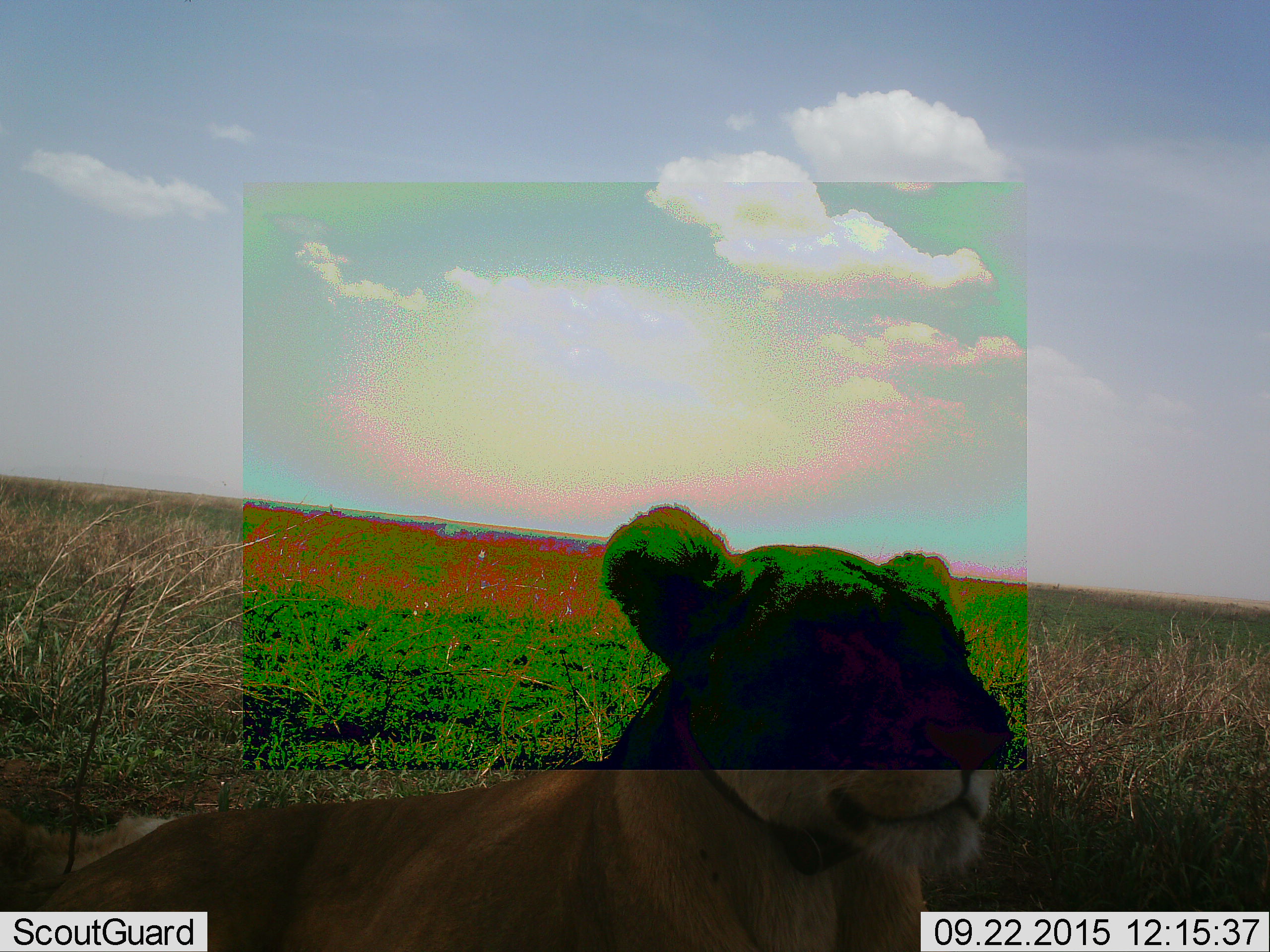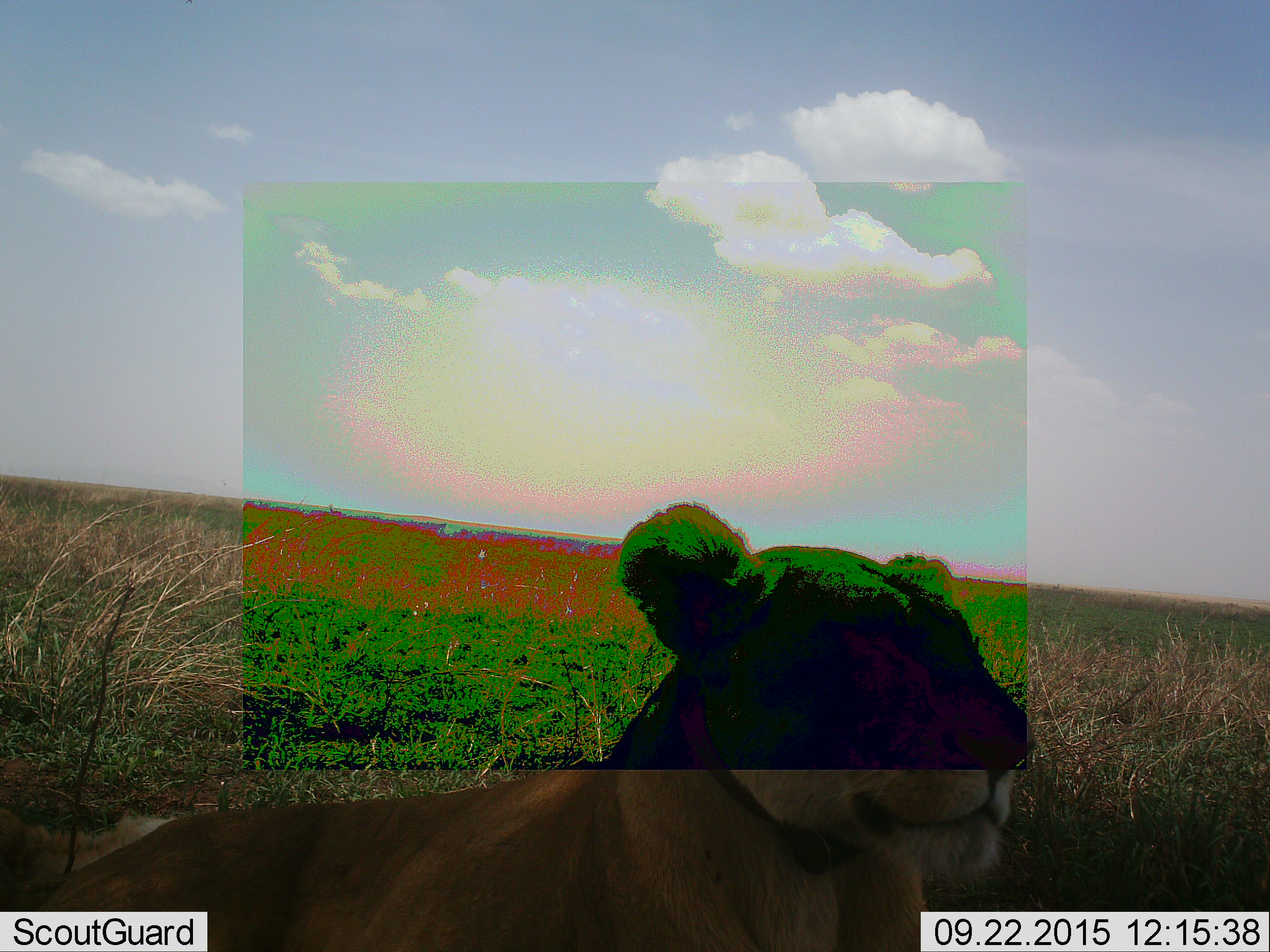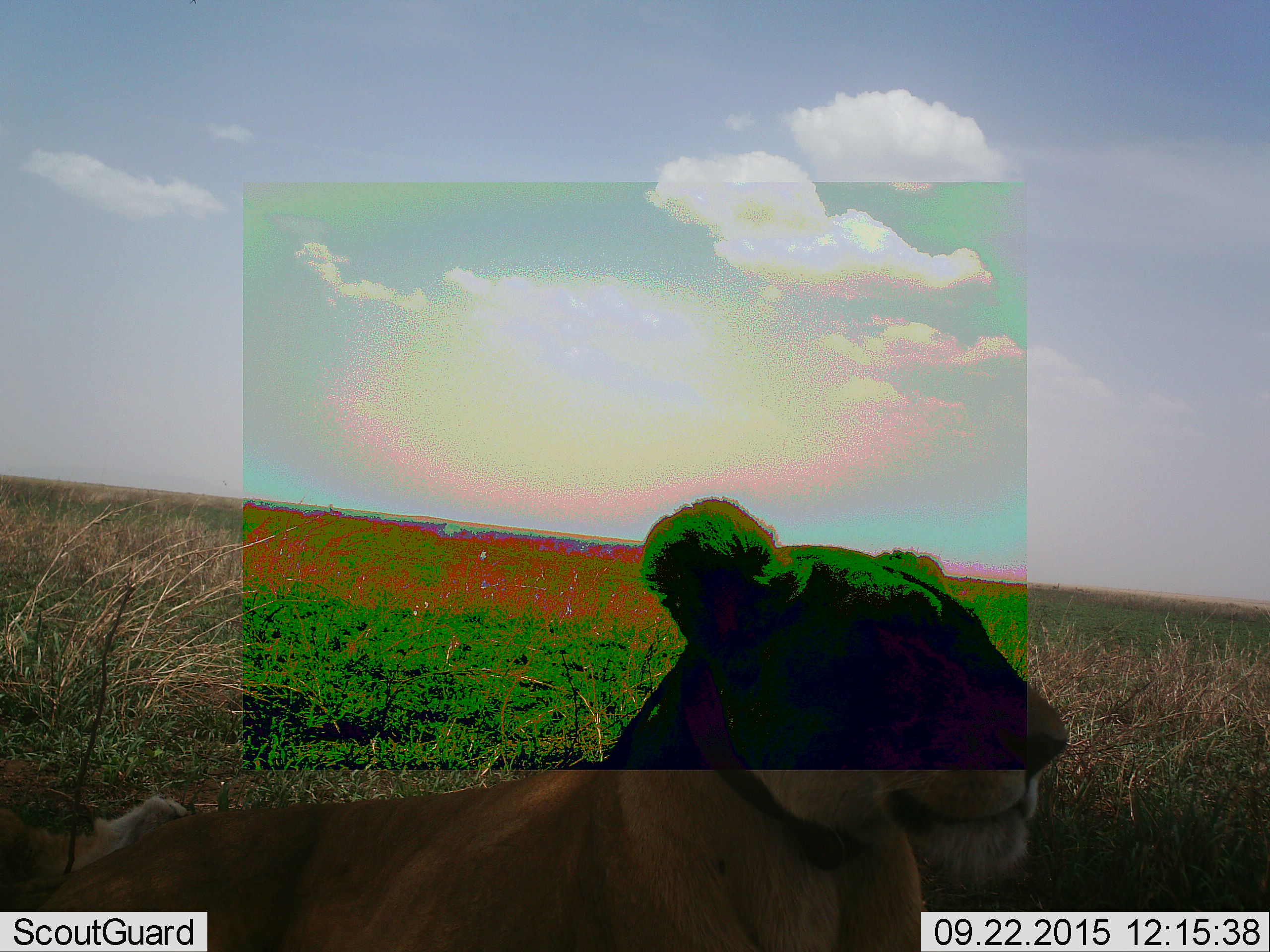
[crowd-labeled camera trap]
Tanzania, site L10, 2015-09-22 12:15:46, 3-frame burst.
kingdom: Animalia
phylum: Chordata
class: Mammalia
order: Carnivora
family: Felidae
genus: Panthera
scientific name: Panthera leo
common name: lion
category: lionfemale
Lionfemale (lion) (Panthera leo), count 1. Behavior (volunteer vote fractions): standing 11%, resting 89%, moving 0%, interacting 0%. Young present (vote fraction): 11%. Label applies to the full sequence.